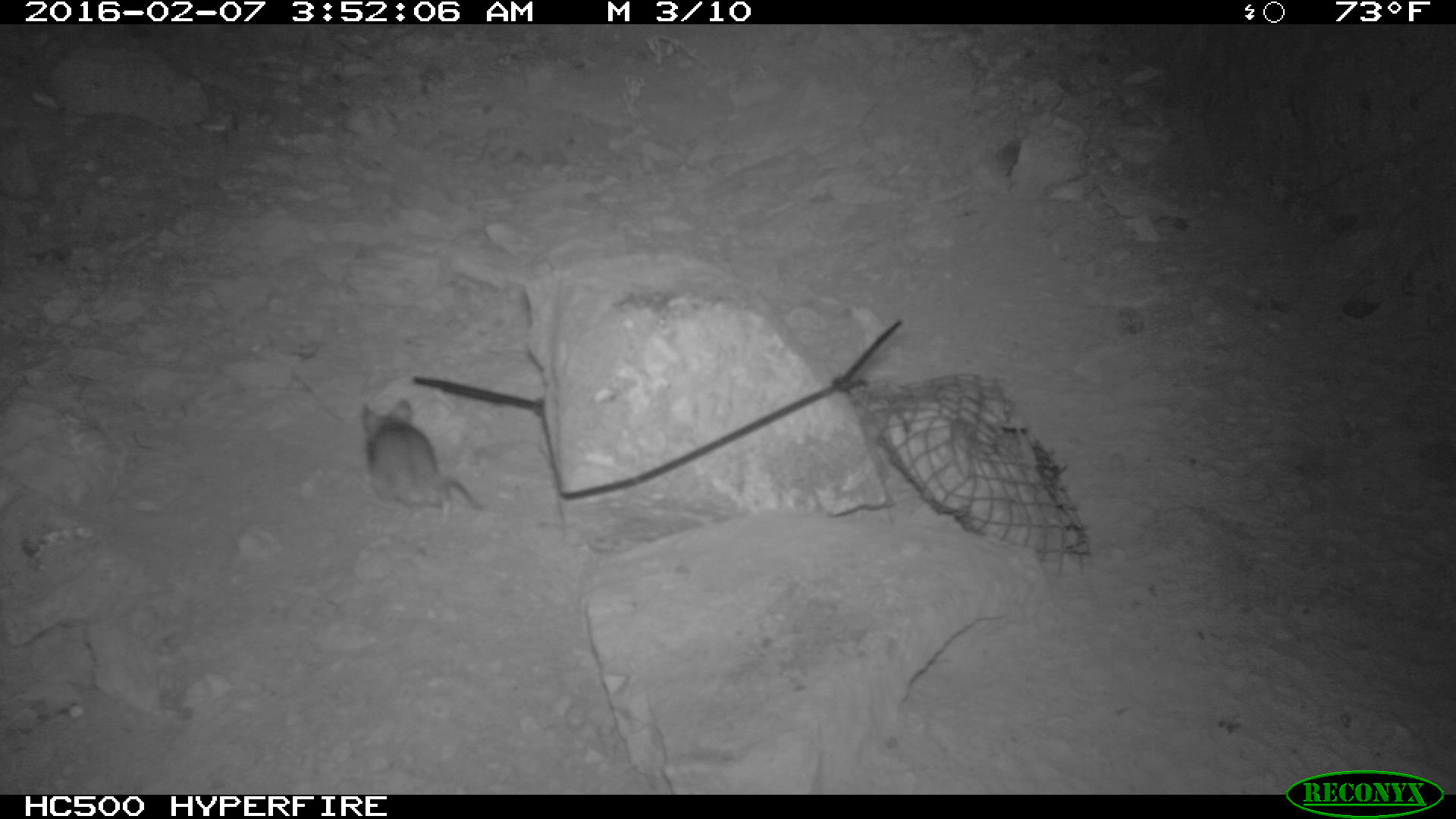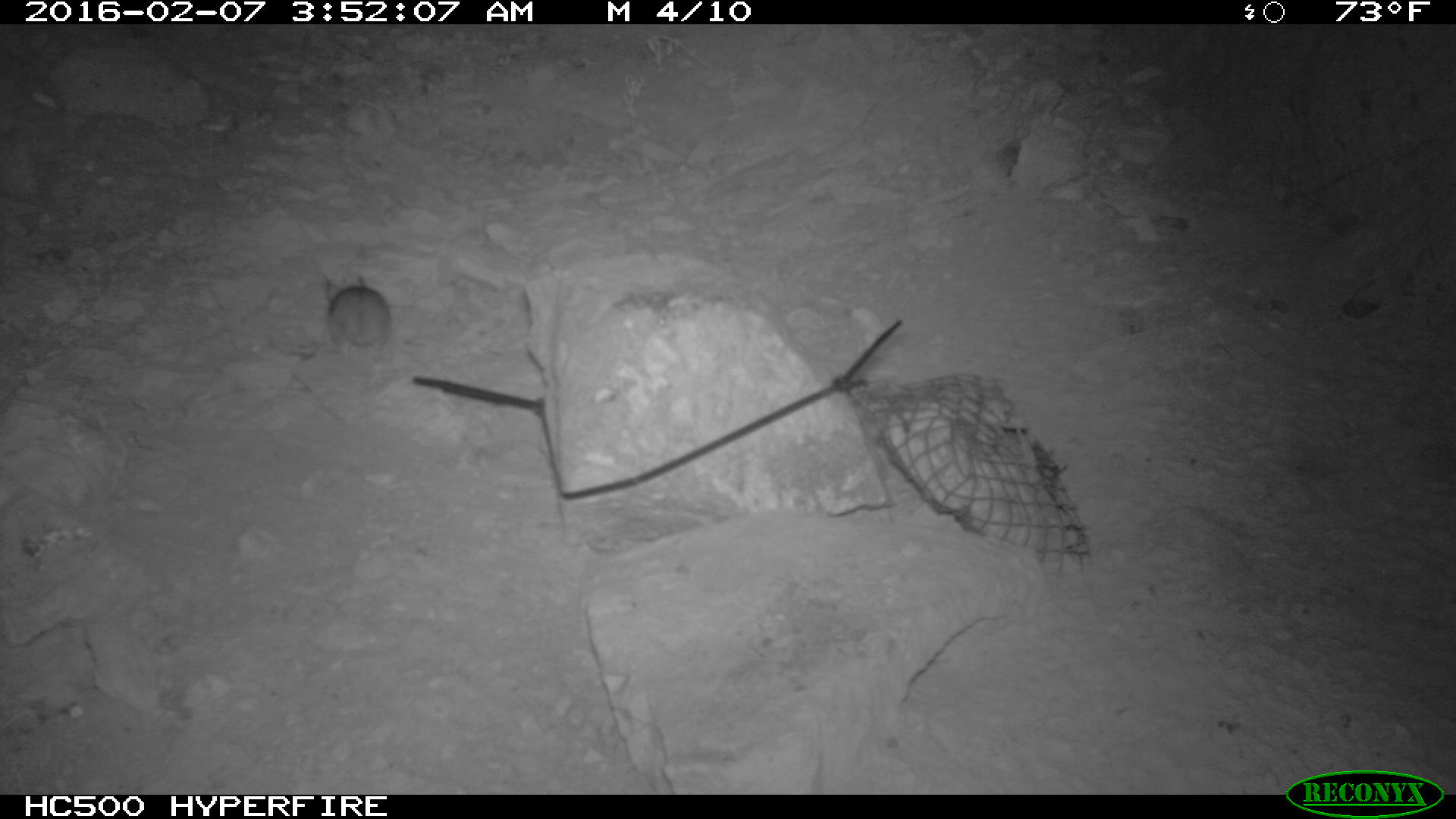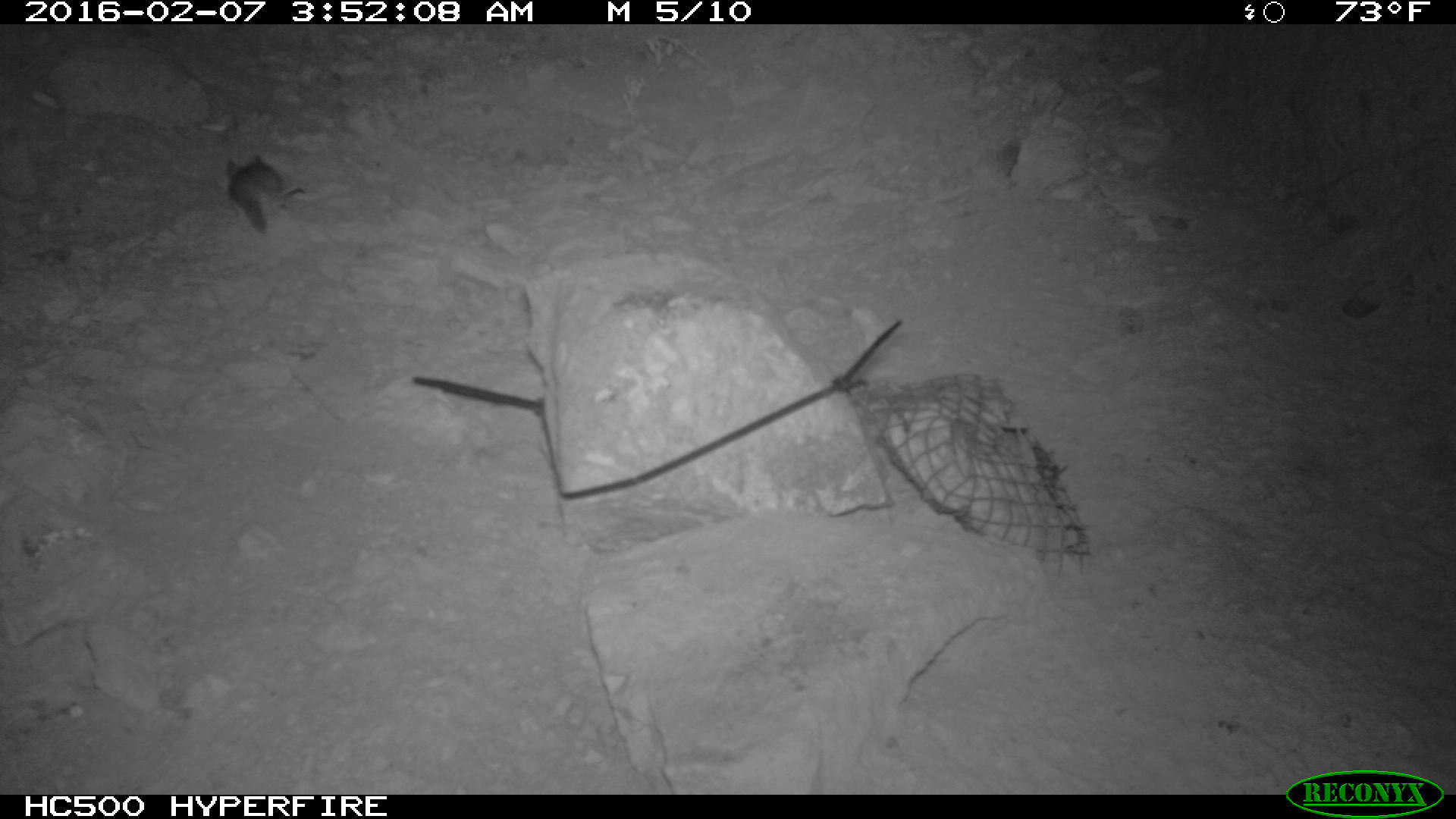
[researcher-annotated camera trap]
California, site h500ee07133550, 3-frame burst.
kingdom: Animalia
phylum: Chordata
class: Mammalia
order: Rodentia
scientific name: Rodentia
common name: rodent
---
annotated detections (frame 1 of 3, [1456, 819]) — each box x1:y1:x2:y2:
rodent: 358:397:484:510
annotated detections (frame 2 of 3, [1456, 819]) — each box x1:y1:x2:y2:
rodent: 319:274:392:362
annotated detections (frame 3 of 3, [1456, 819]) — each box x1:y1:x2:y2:
rodent: 225:154:307:232